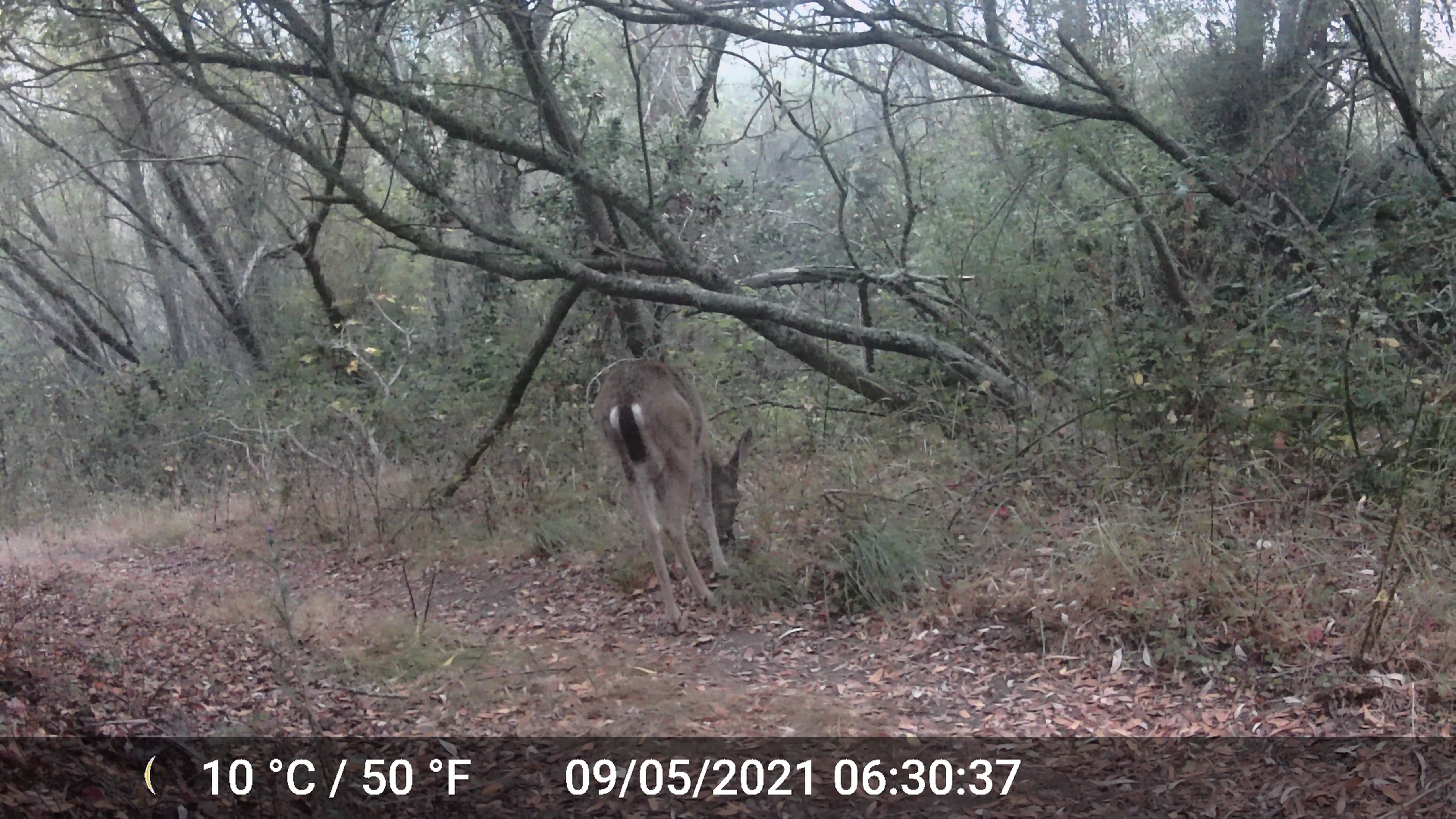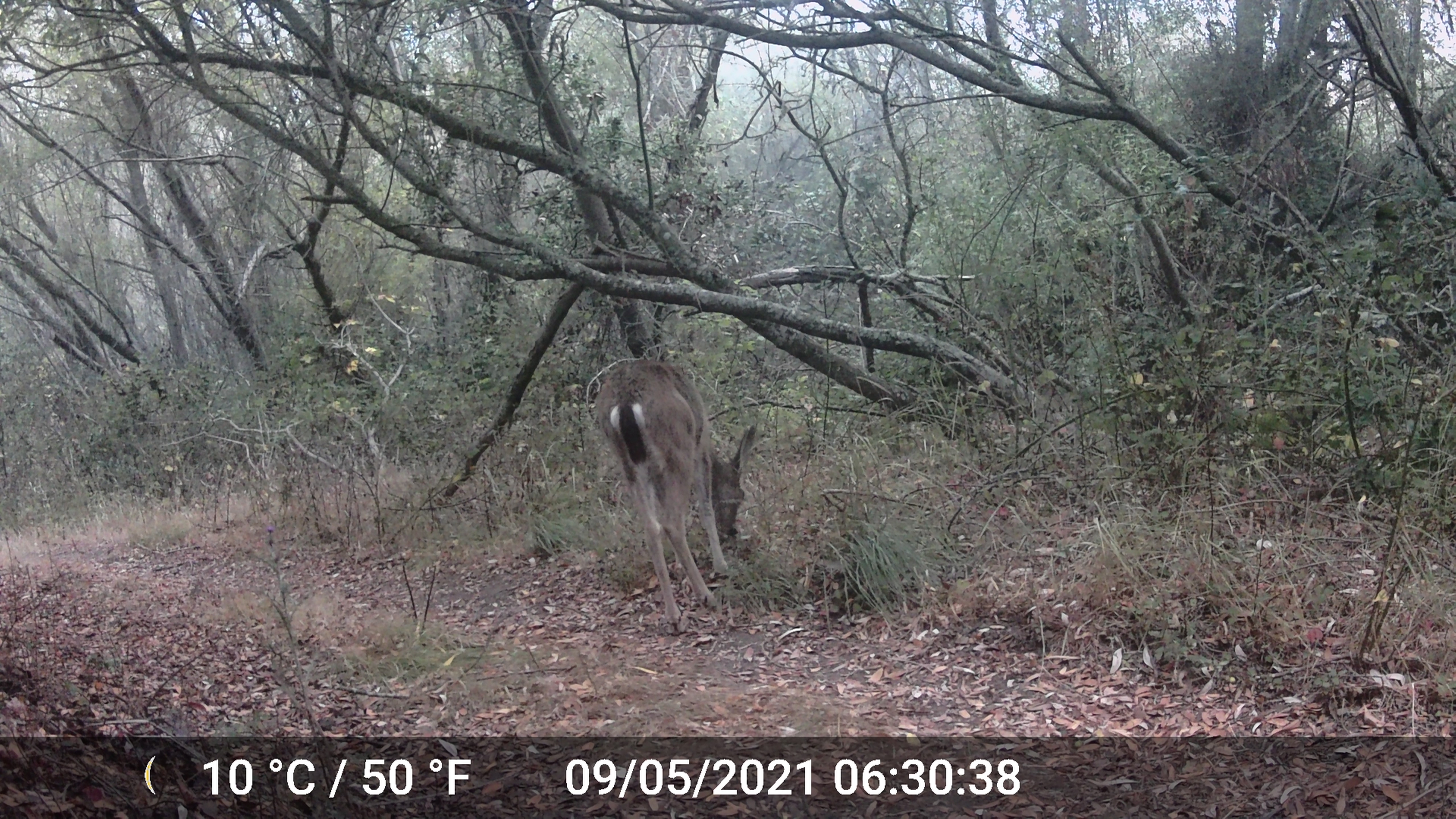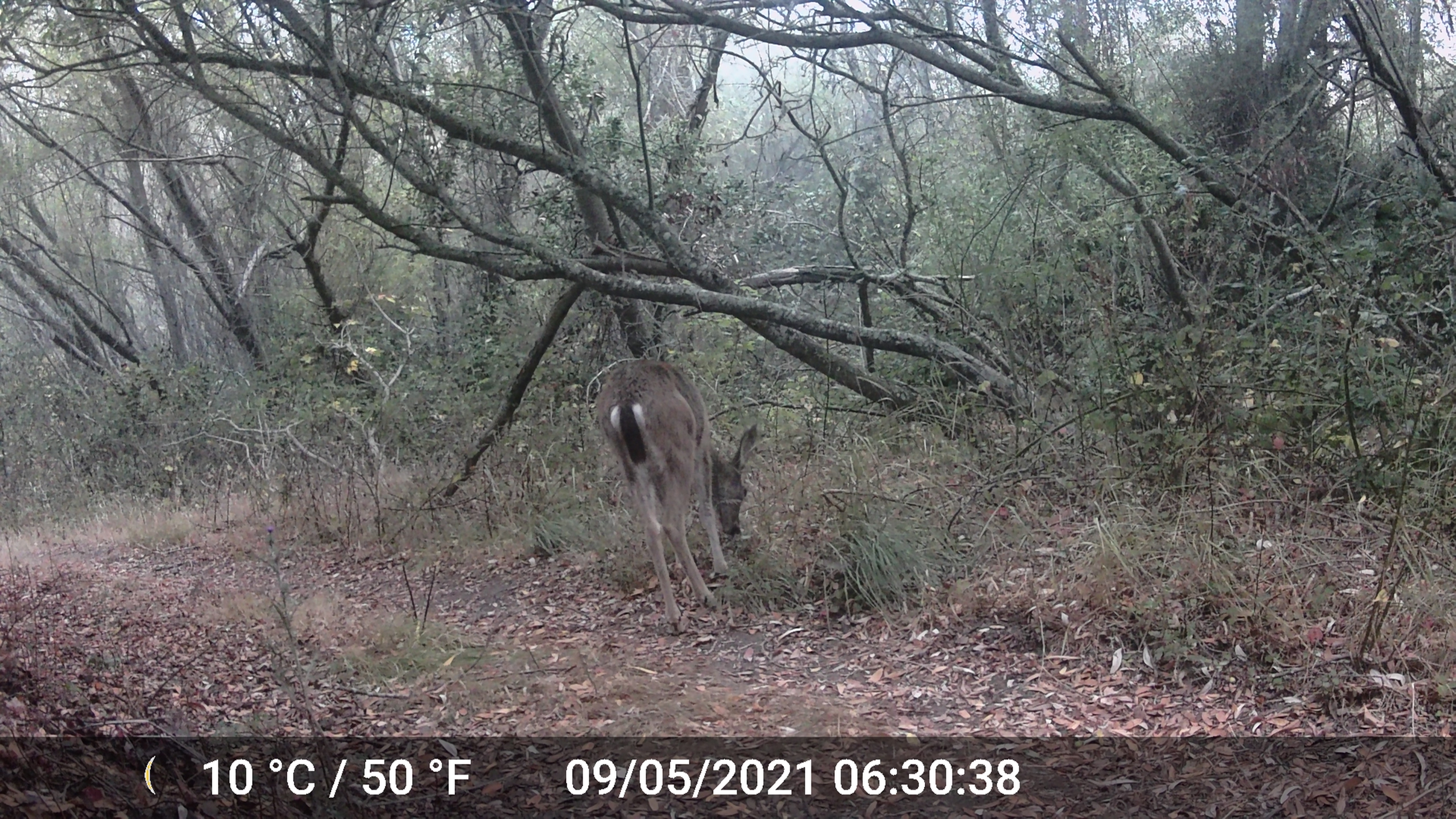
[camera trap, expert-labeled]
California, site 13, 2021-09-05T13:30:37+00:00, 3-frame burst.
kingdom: Animalia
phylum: Chordata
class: Mammalia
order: Artiodactyla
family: Cervidae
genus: Odocoileus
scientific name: Odocoileus hemionus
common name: mule deer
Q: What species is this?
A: Mule deer (Odocoileus hemionus).